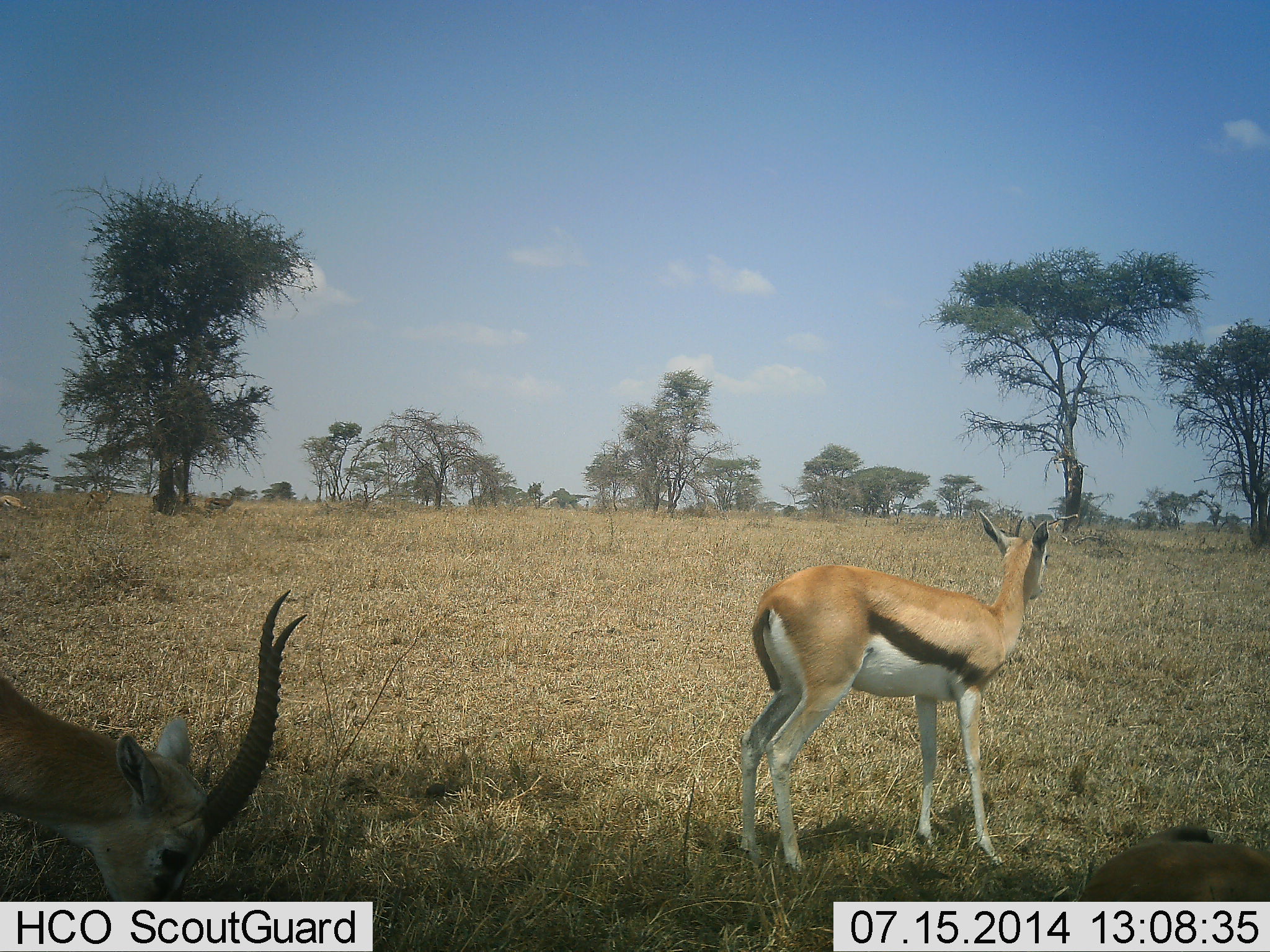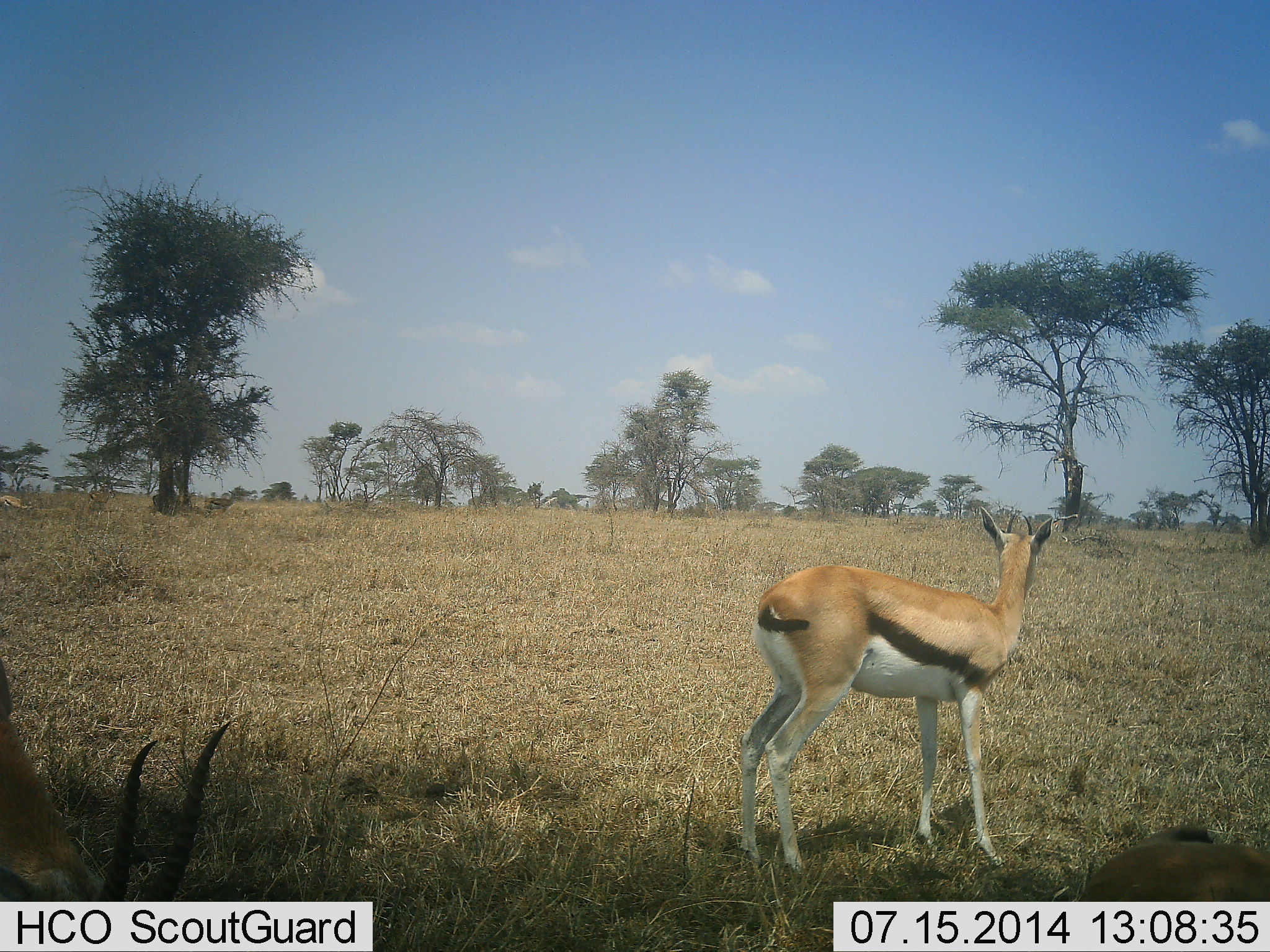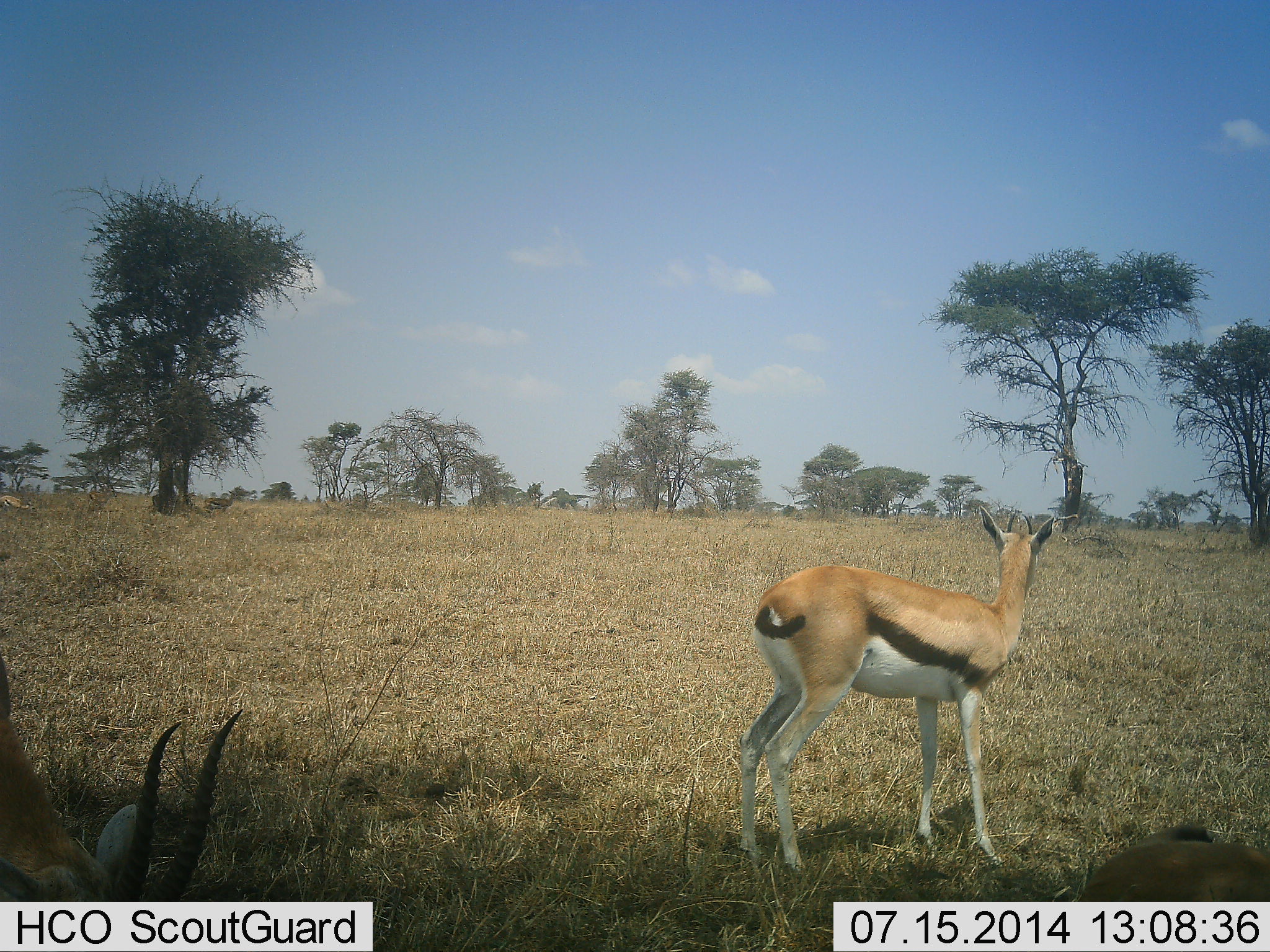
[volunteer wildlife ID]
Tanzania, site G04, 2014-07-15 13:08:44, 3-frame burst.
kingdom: Animalia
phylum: Chordata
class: Mammalia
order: Artiodactyla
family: Bovidae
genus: Eudorcas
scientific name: Eudorcas thomsonii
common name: thomson's gazelle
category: gazellethomsons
Gazellethomsons (thomson's gazelle) (Eudorcas thomsonii), count 2. Behavior (volunteer vote fractions): standing 70%, resting 0%, moving 10%, interacting 0%. Young present (vote fraction): 0%. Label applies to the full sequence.